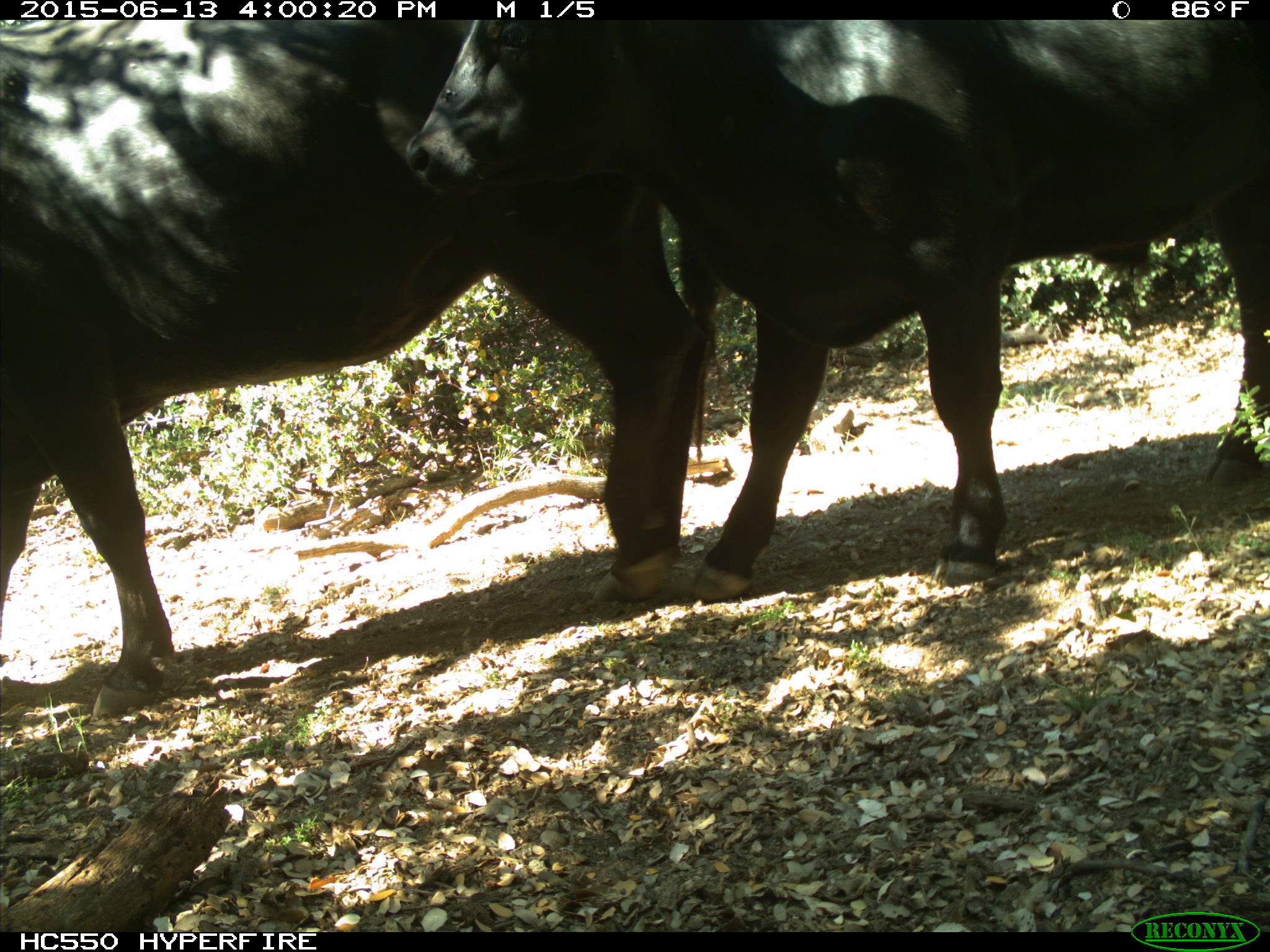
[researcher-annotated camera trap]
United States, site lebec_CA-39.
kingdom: Animalia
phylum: Chordata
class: Mammalia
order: Artiodactyla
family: Bovidae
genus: Bos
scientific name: Bos taurus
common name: domestic cow